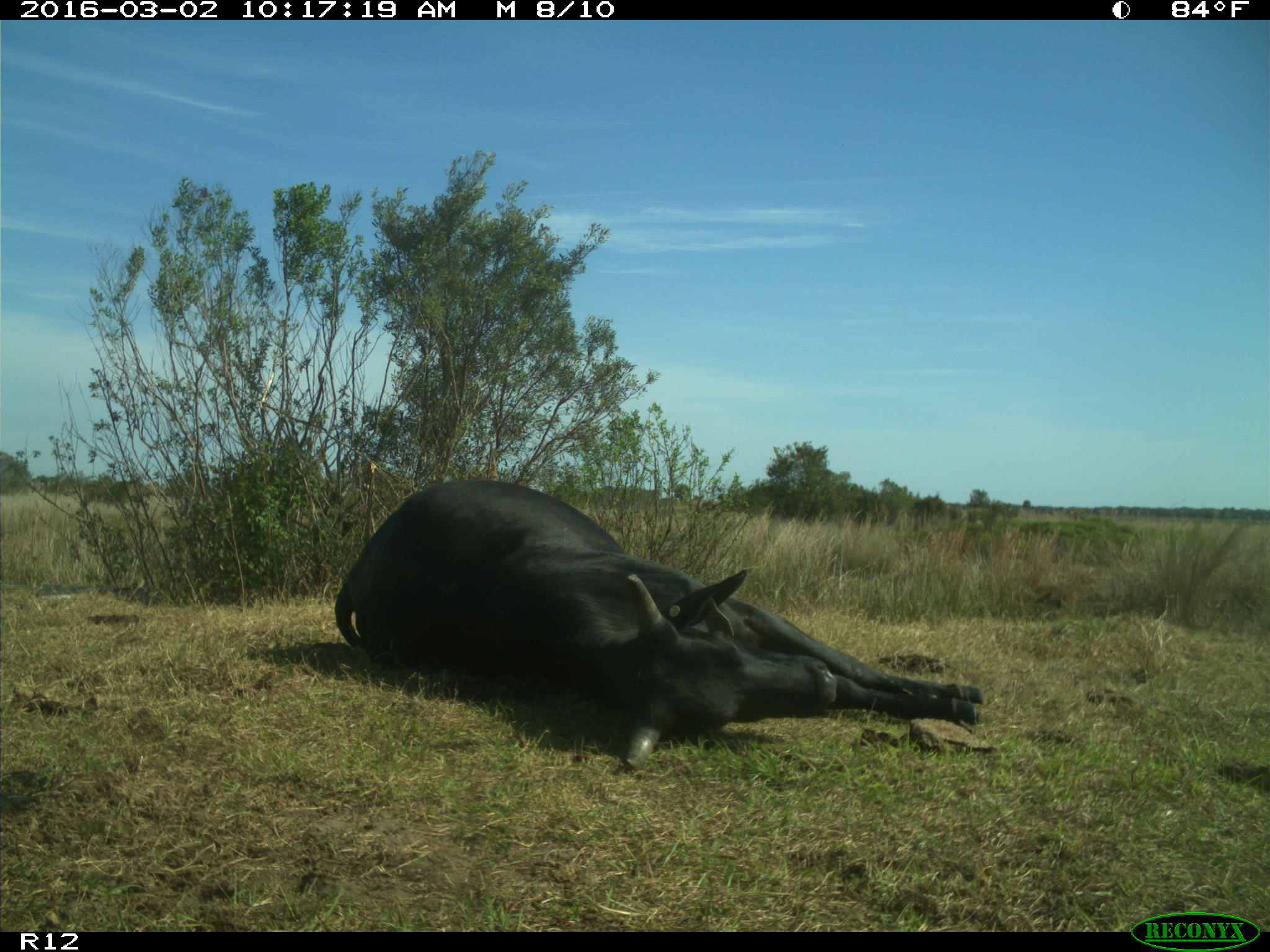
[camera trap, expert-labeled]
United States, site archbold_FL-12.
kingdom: Animalia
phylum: Chordata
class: Mammalia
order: Artiodactyla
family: Bovidae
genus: Bos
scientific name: Bos taurus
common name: domestic cow